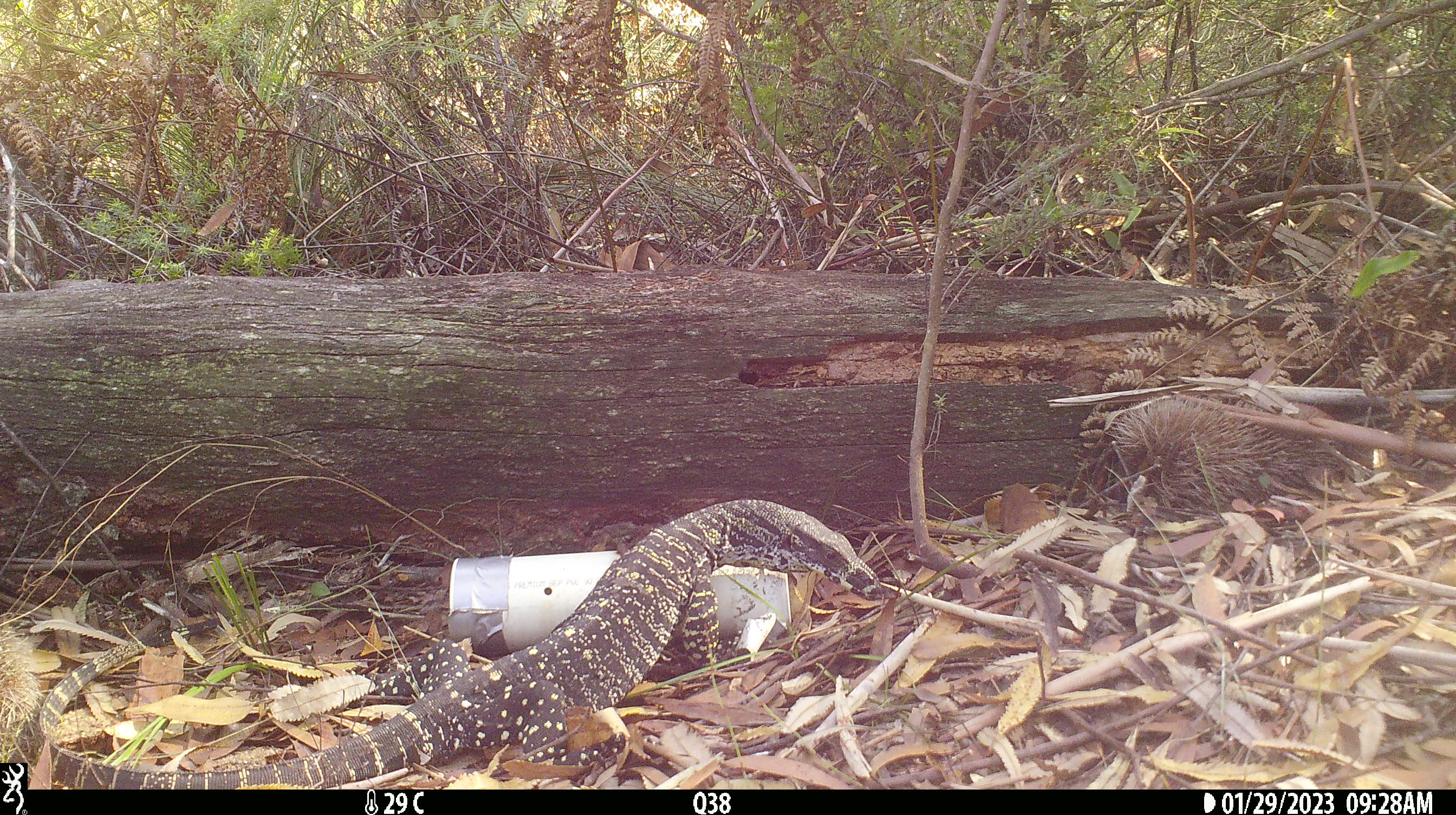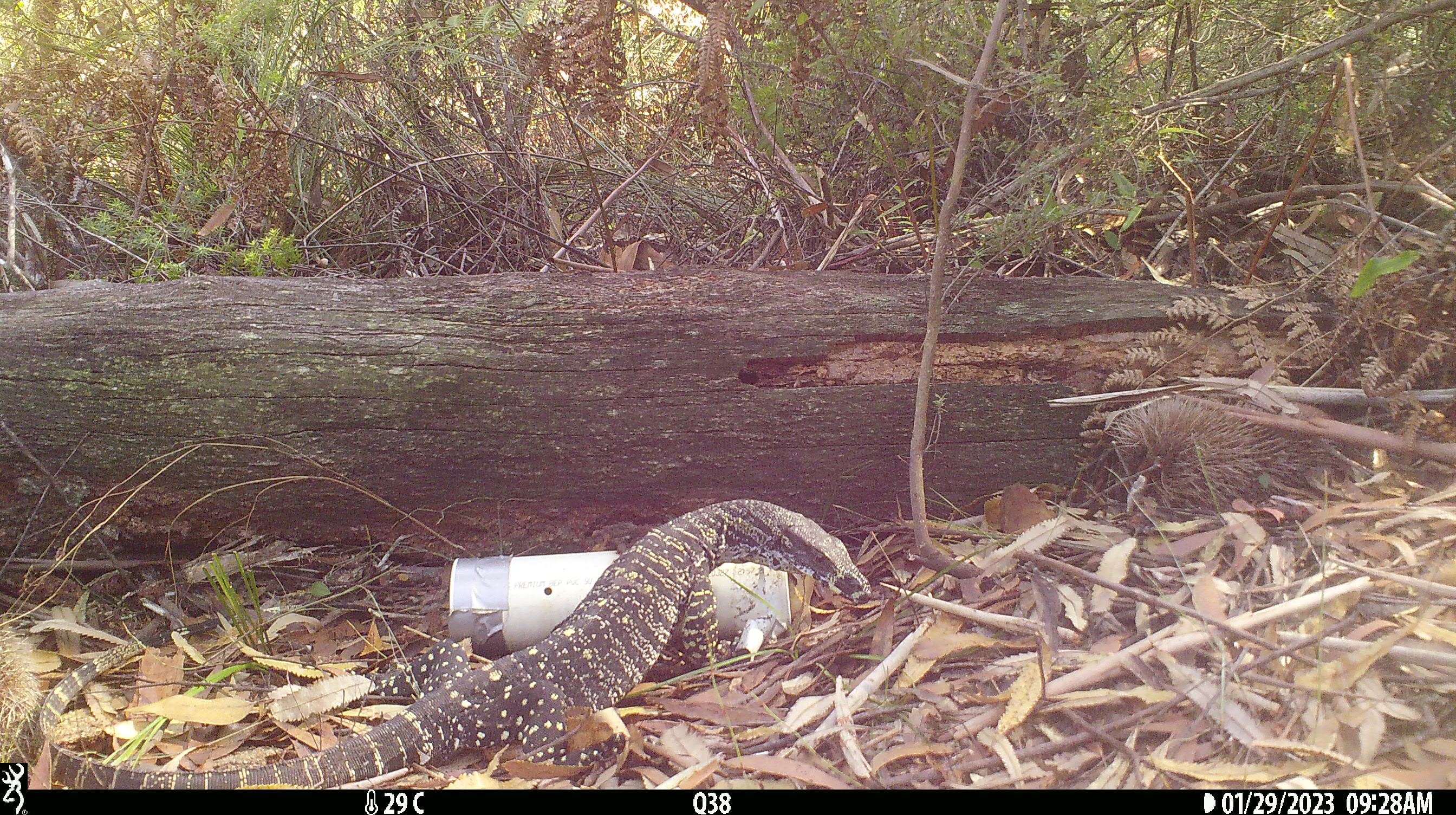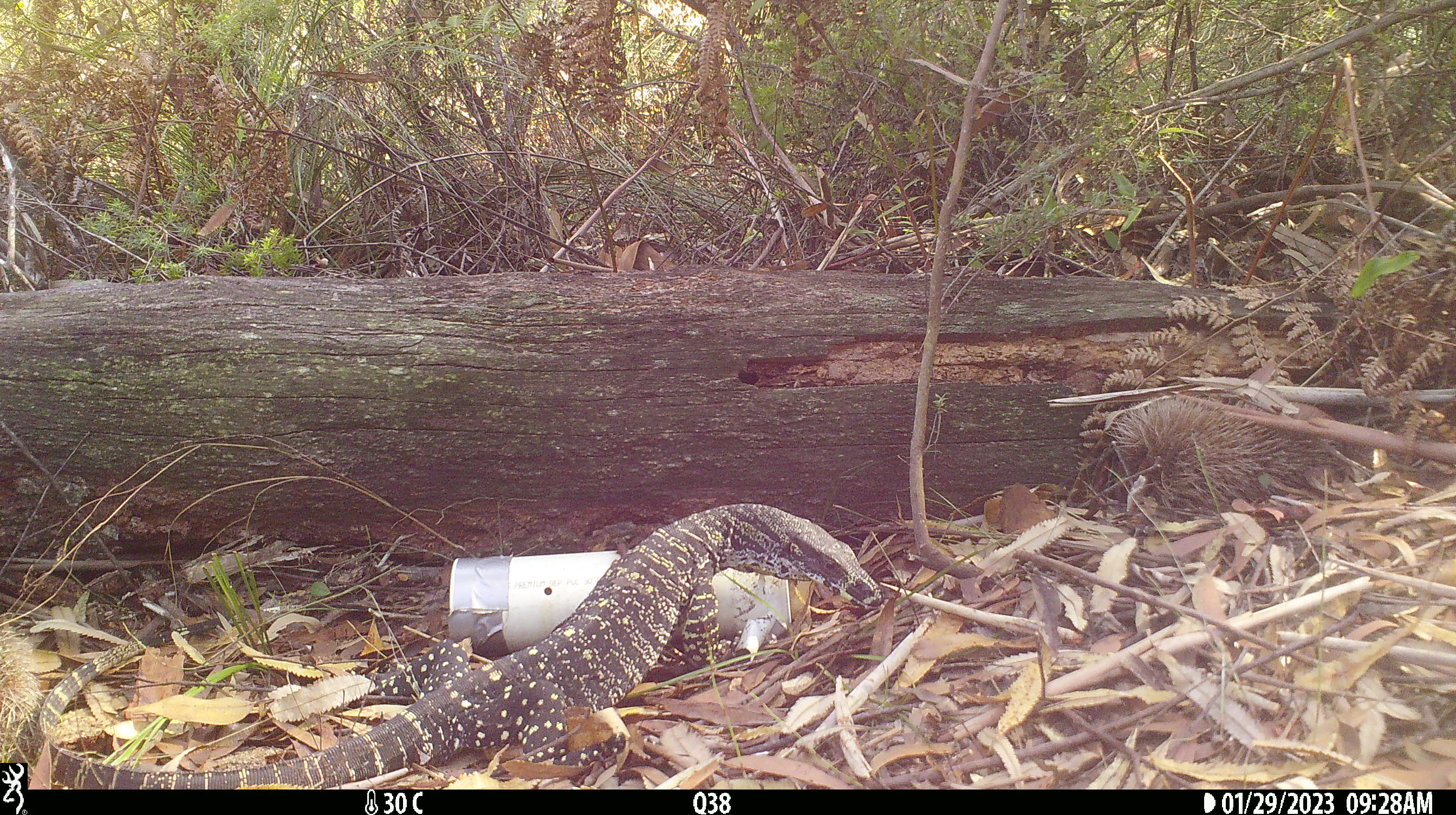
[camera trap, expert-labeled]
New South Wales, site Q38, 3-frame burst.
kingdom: Animalia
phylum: Chordata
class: Reptilia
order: Squamata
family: Varanidae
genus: Varanus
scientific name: Varanus varius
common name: lace monitor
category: goanna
Goanna (lace monitor) (Varanus varius).